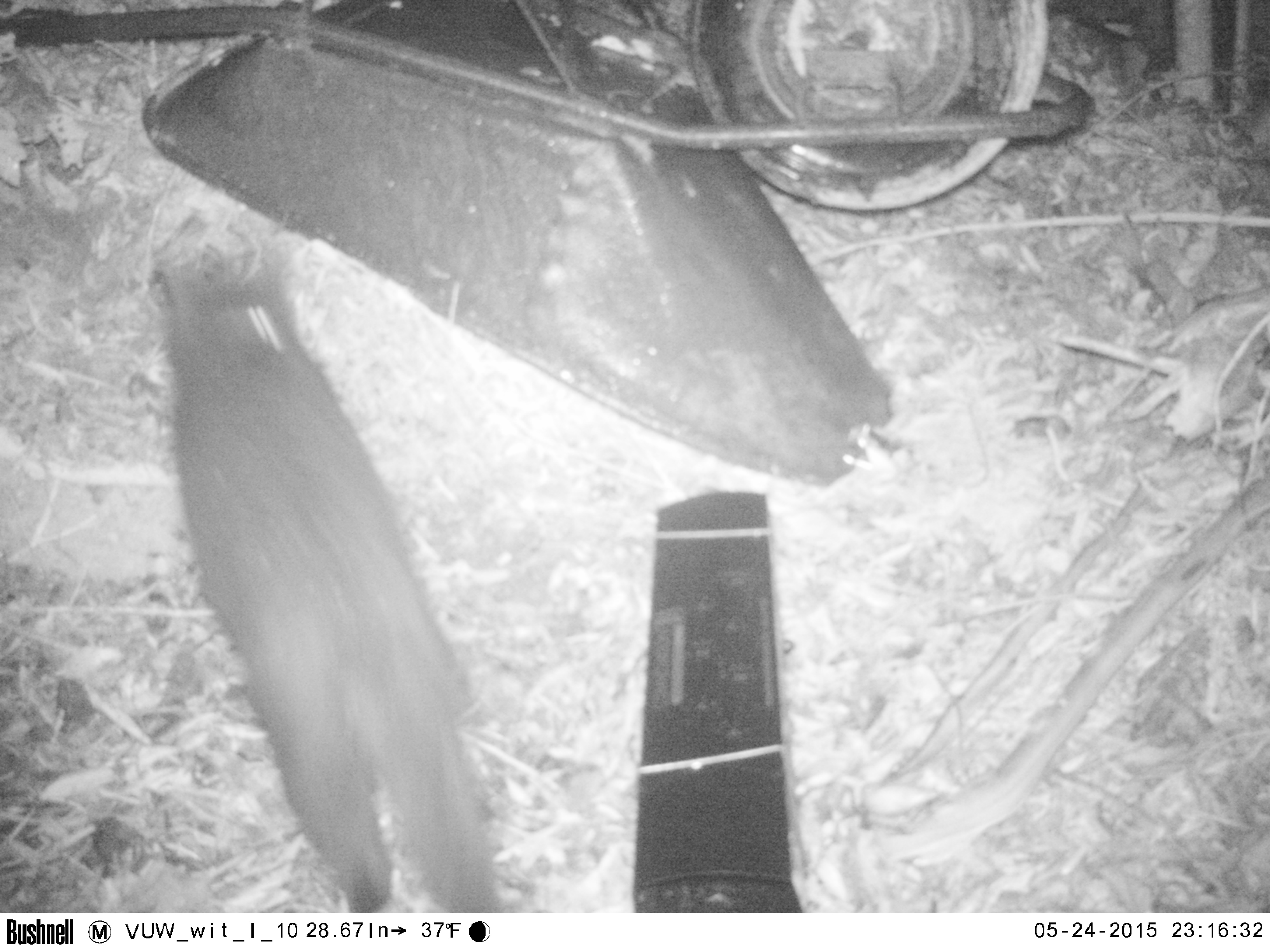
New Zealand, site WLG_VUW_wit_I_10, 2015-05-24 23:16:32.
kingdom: Animalia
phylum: Chordata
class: Mammalia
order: Carnivora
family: Felidae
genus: Felis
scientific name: Felis catus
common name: domestic cat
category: cat